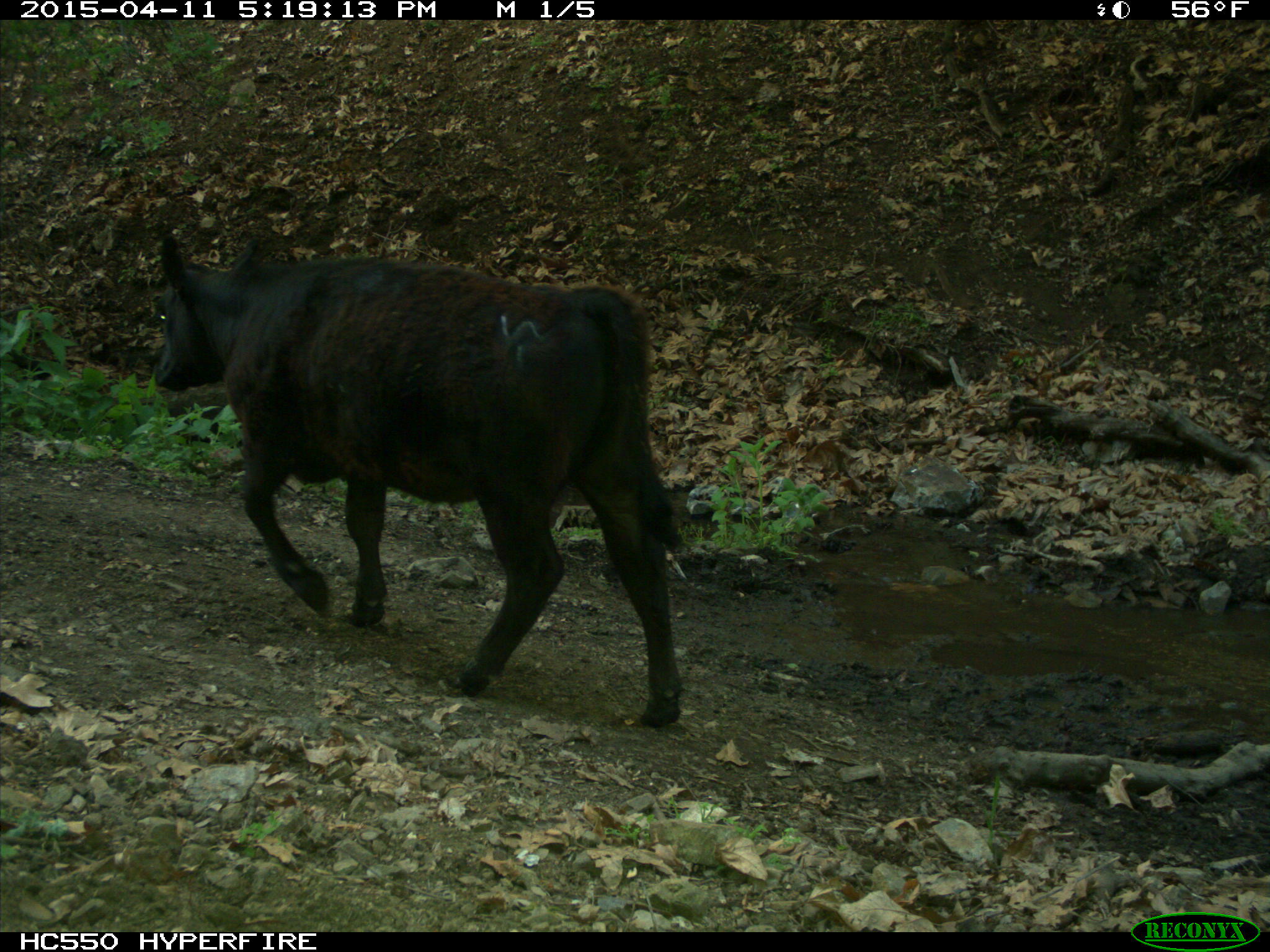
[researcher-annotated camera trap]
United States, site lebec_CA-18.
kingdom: Animalia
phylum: Chordata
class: Mammalia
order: Artiodactyla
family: Bovidae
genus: Bos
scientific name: Bos taurus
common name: domestic cow